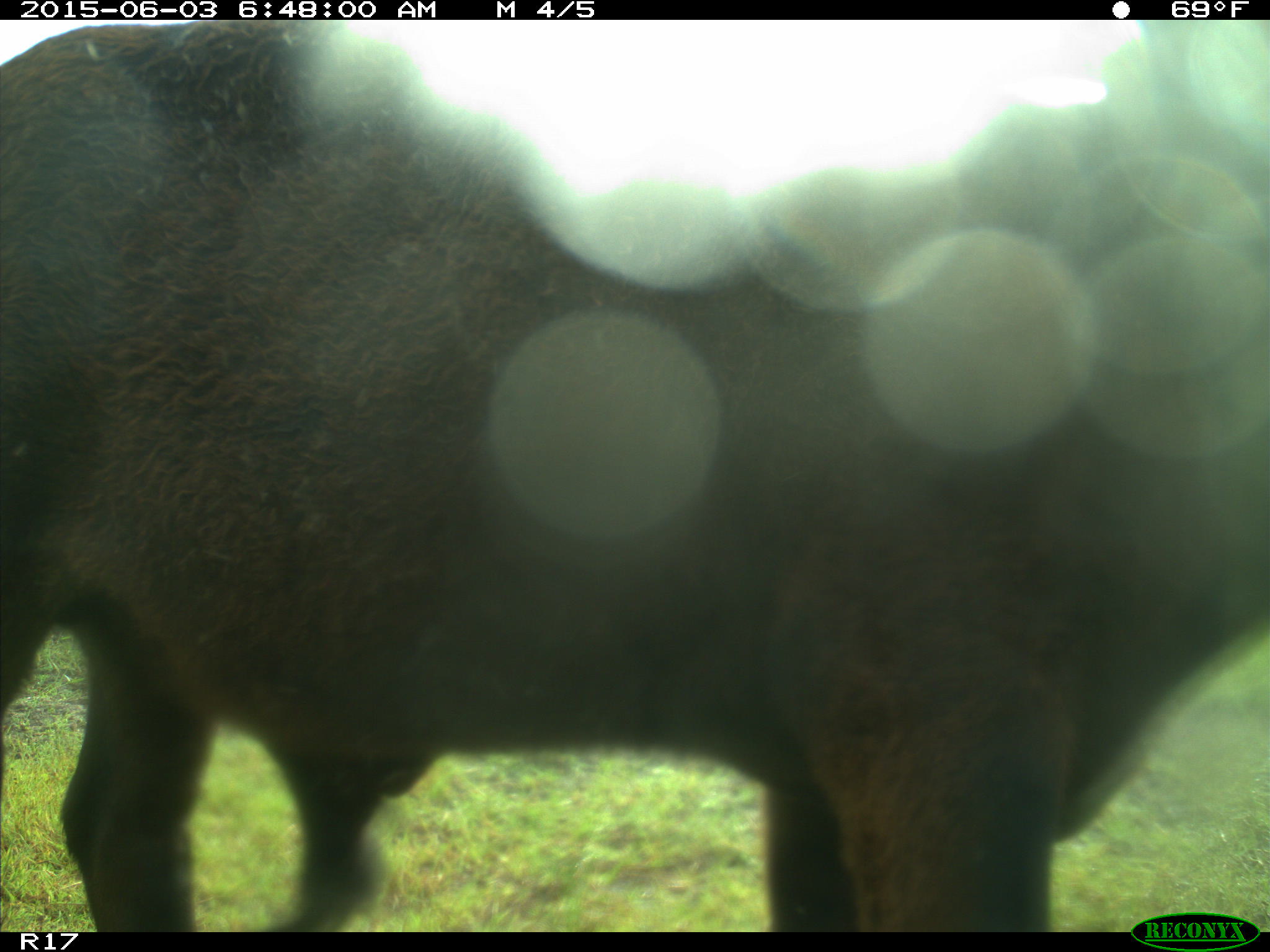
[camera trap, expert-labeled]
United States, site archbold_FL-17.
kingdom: Animalia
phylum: Chordata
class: Mammalia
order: Artiodactyla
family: Bovidae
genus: Bos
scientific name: Bos taurus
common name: domestic cow